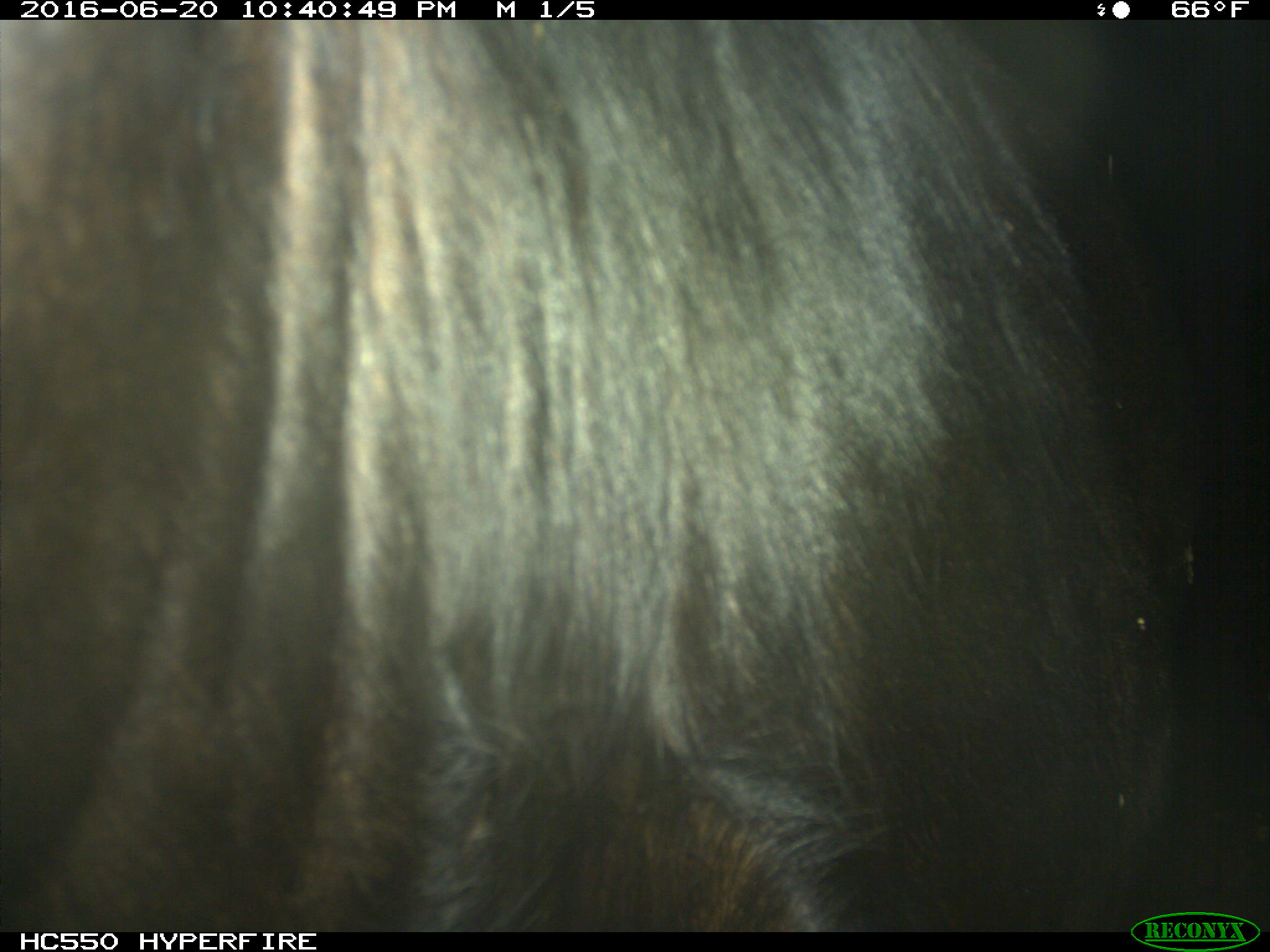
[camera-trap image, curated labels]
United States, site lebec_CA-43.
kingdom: Animalia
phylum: Chordata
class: Mammalia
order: Artiodactyla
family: Bovidae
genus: Bos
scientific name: Bos taurus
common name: domestic cow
Bos taurus (domestic cow).